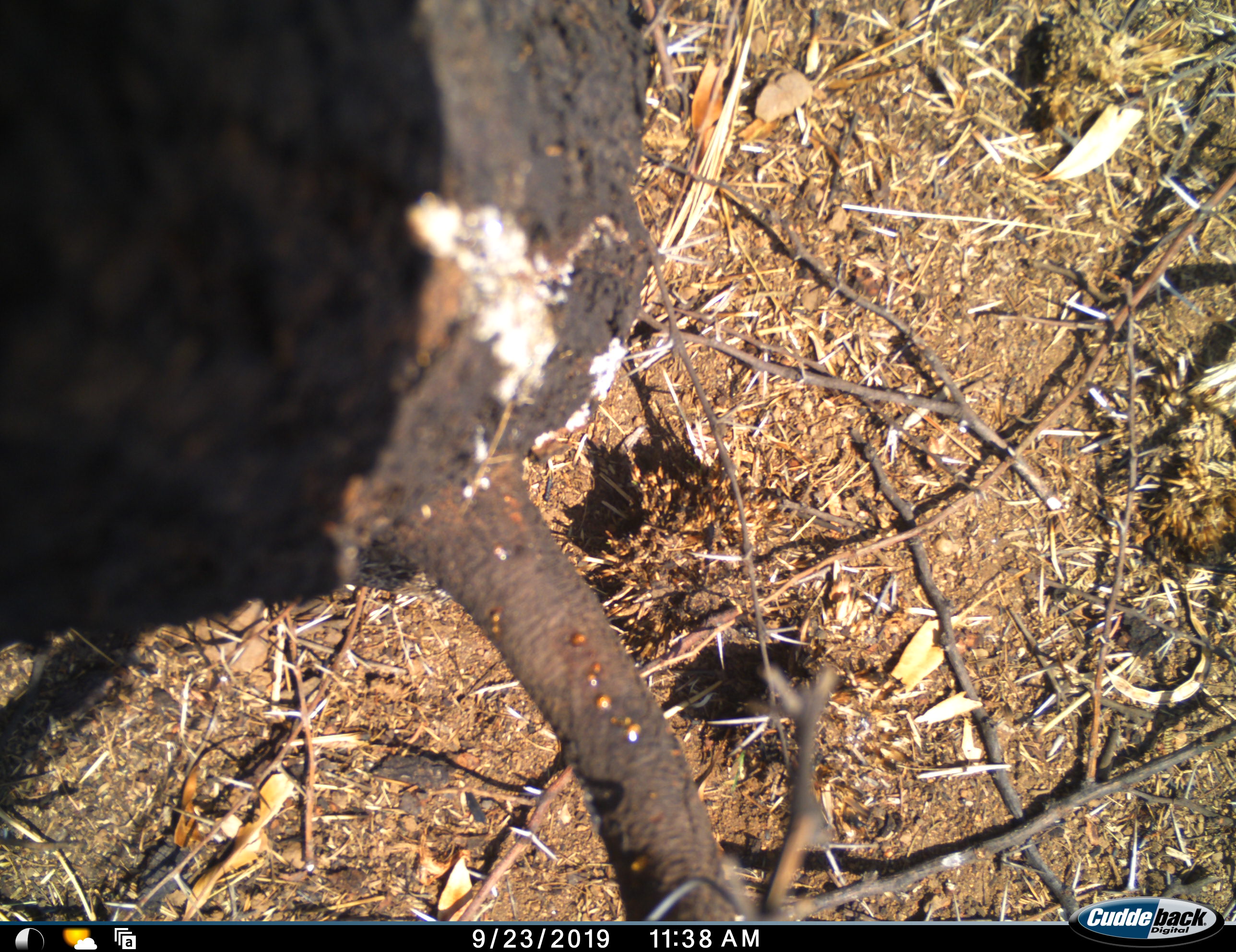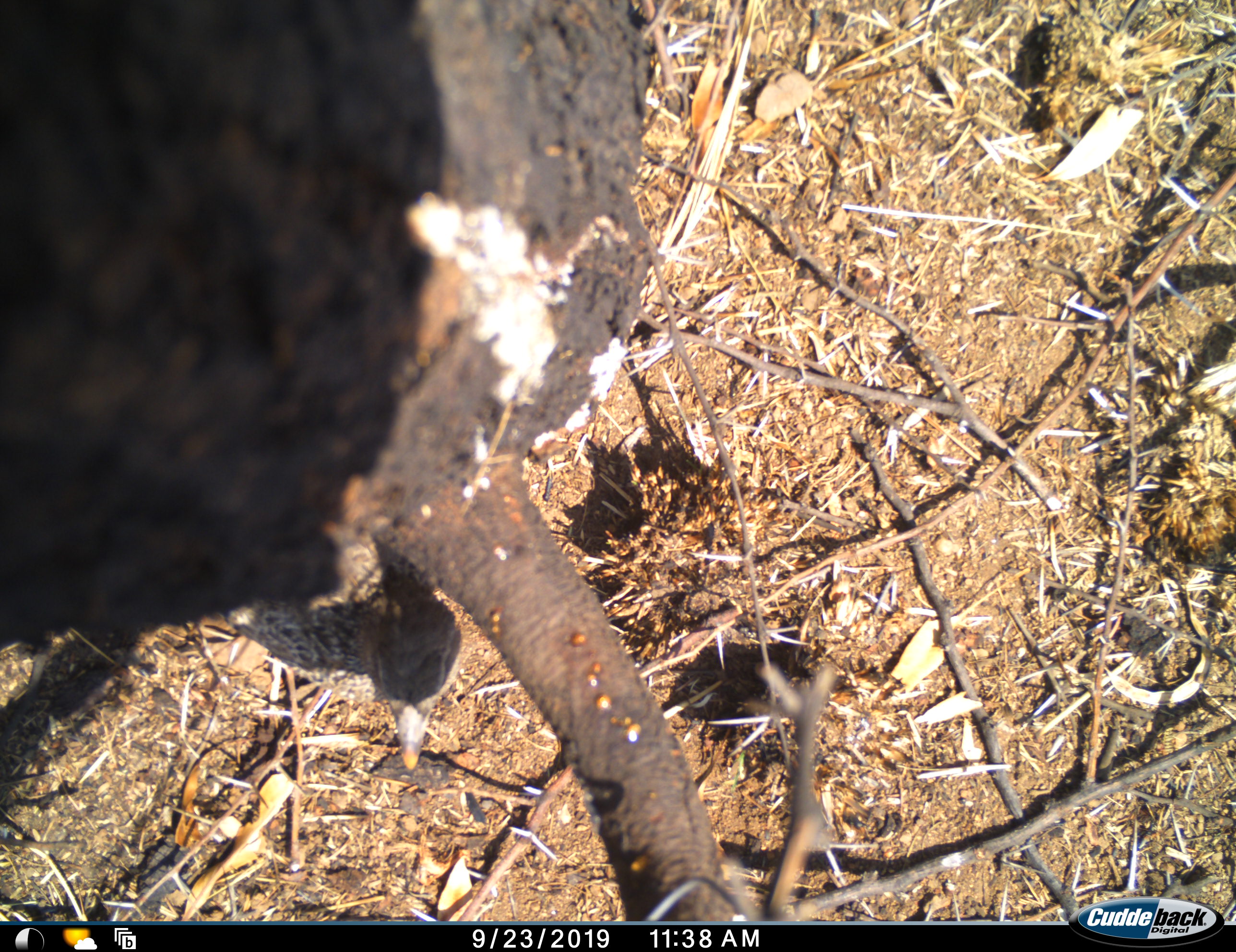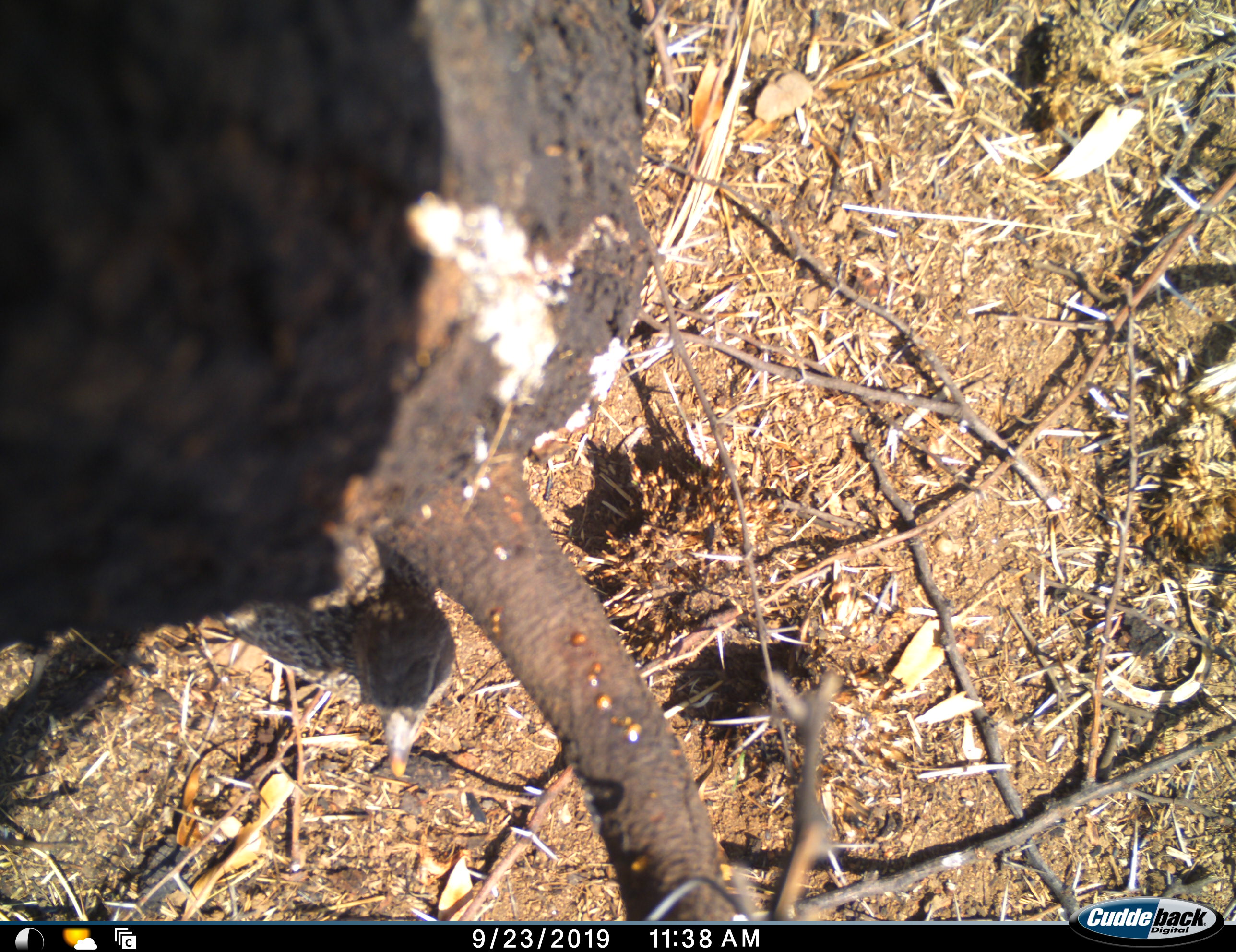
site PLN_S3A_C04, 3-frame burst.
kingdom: Animalia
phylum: Chordata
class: Aves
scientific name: Aves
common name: bird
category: birdother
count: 1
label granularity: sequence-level